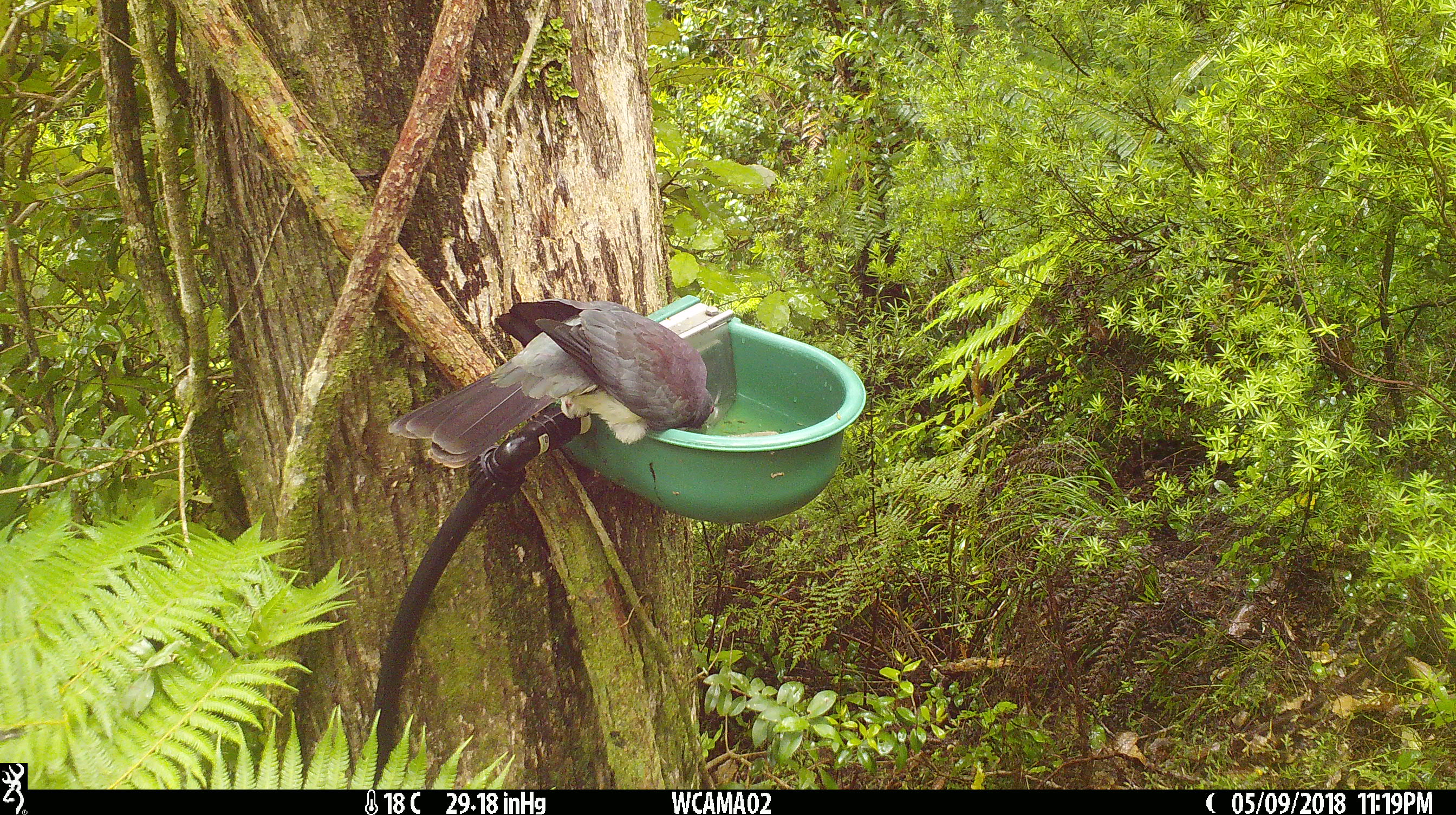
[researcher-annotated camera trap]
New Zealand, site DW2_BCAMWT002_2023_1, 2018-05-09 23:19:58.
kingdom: Animalia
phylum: Chordata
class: Aves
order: Columbiformes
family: Columbidae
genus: Hemiphaga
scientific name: Hemiphaga novaeseelandiae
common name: new zealand pigeon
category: kereru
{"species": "kereru (new zealand pigeon) (Hemiphaga novaeseelandiae)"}